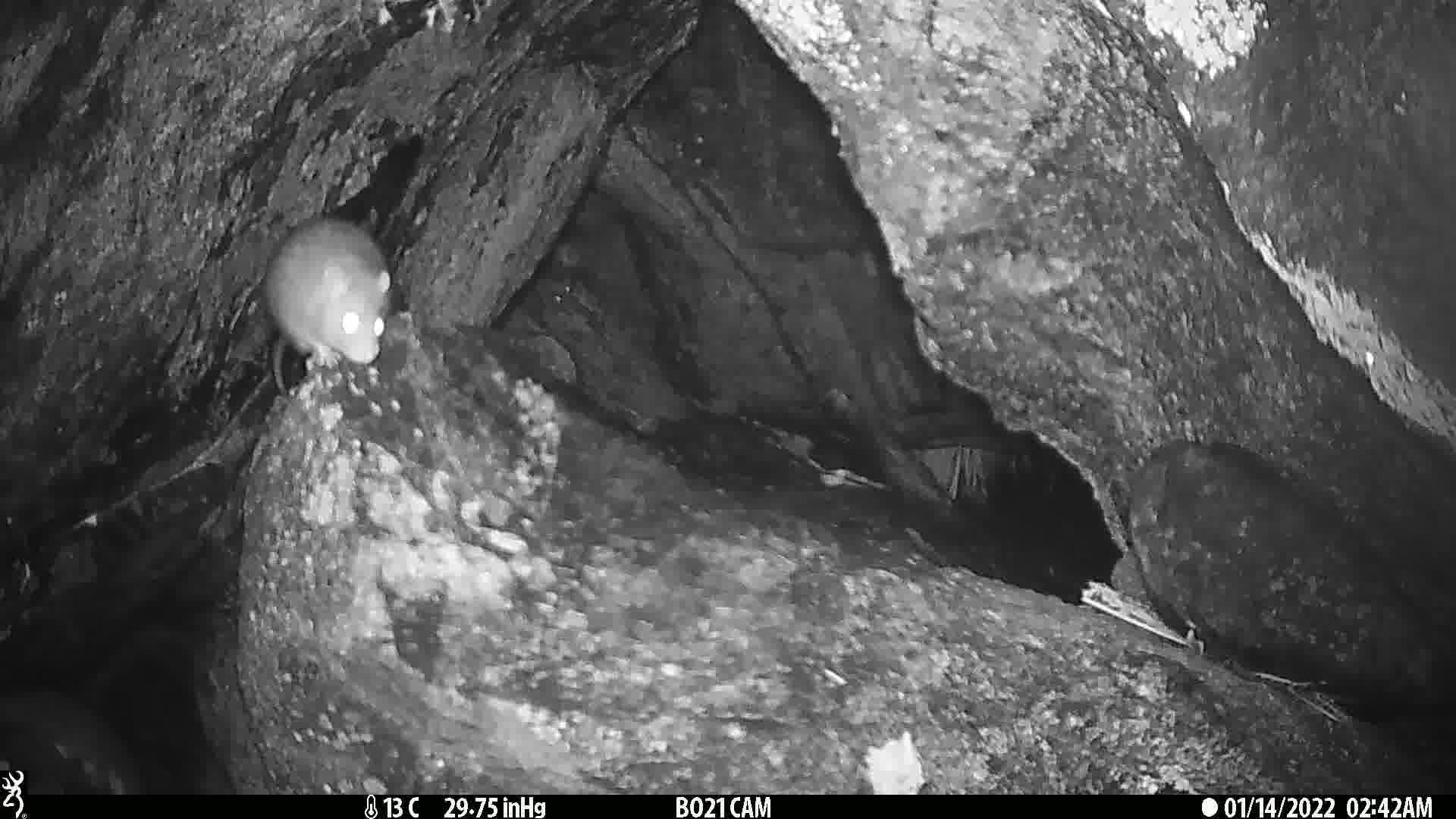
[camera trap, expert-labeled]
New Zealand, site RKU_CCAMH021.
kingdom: Animalia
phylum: Chordata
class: Mammalia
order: Rodentia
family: Muridae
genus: Rattus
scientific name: Rattus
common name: rat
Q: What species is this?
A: Rat (Rattus).